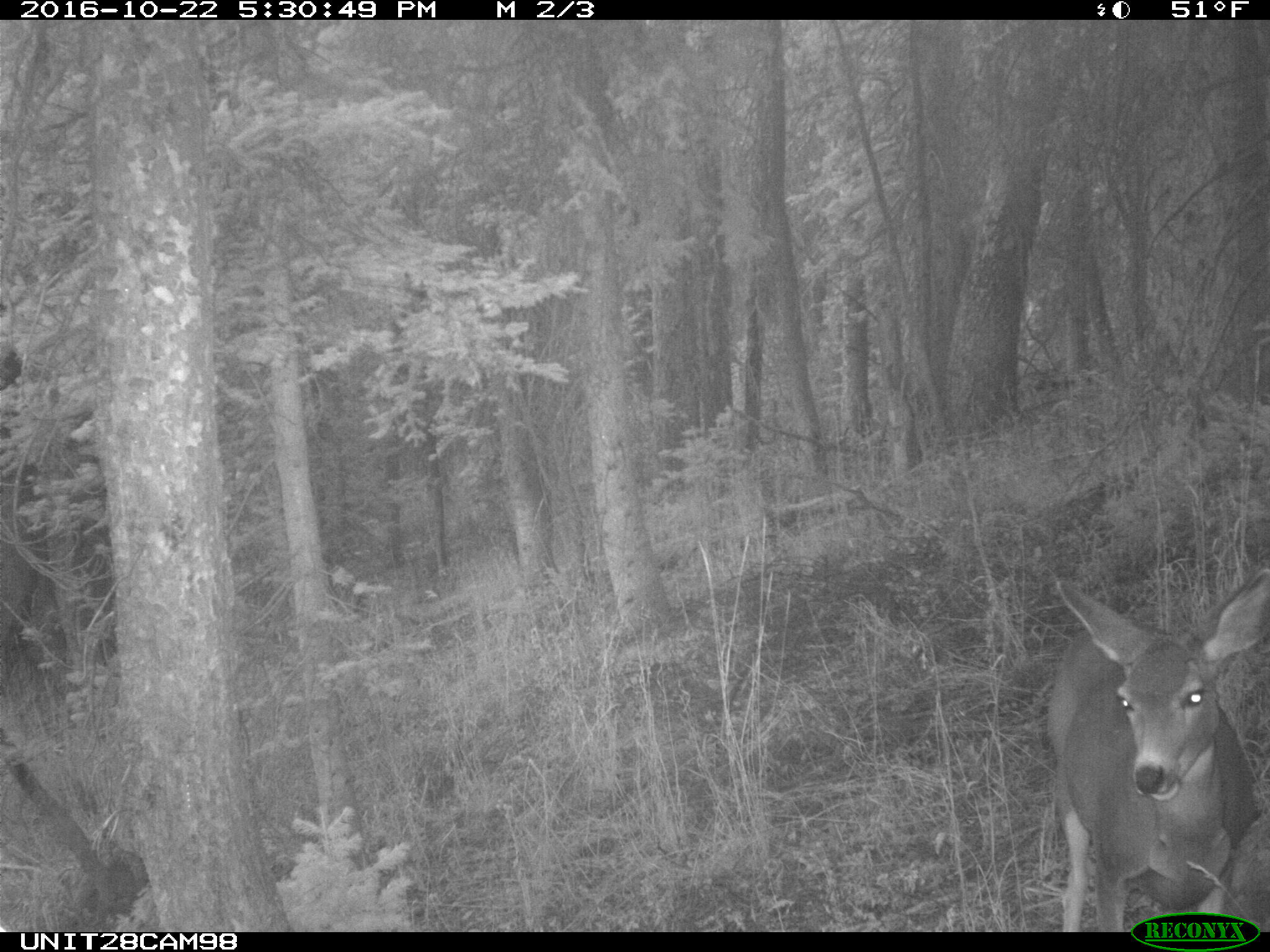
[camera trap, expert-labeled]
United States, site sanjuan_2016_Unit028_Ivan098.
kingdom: Animalia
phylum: Chordata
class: Mammalia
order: Artiodactyla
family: Cervidae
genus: Odocoileus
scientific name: Odocoileus hemionus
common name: mule deer